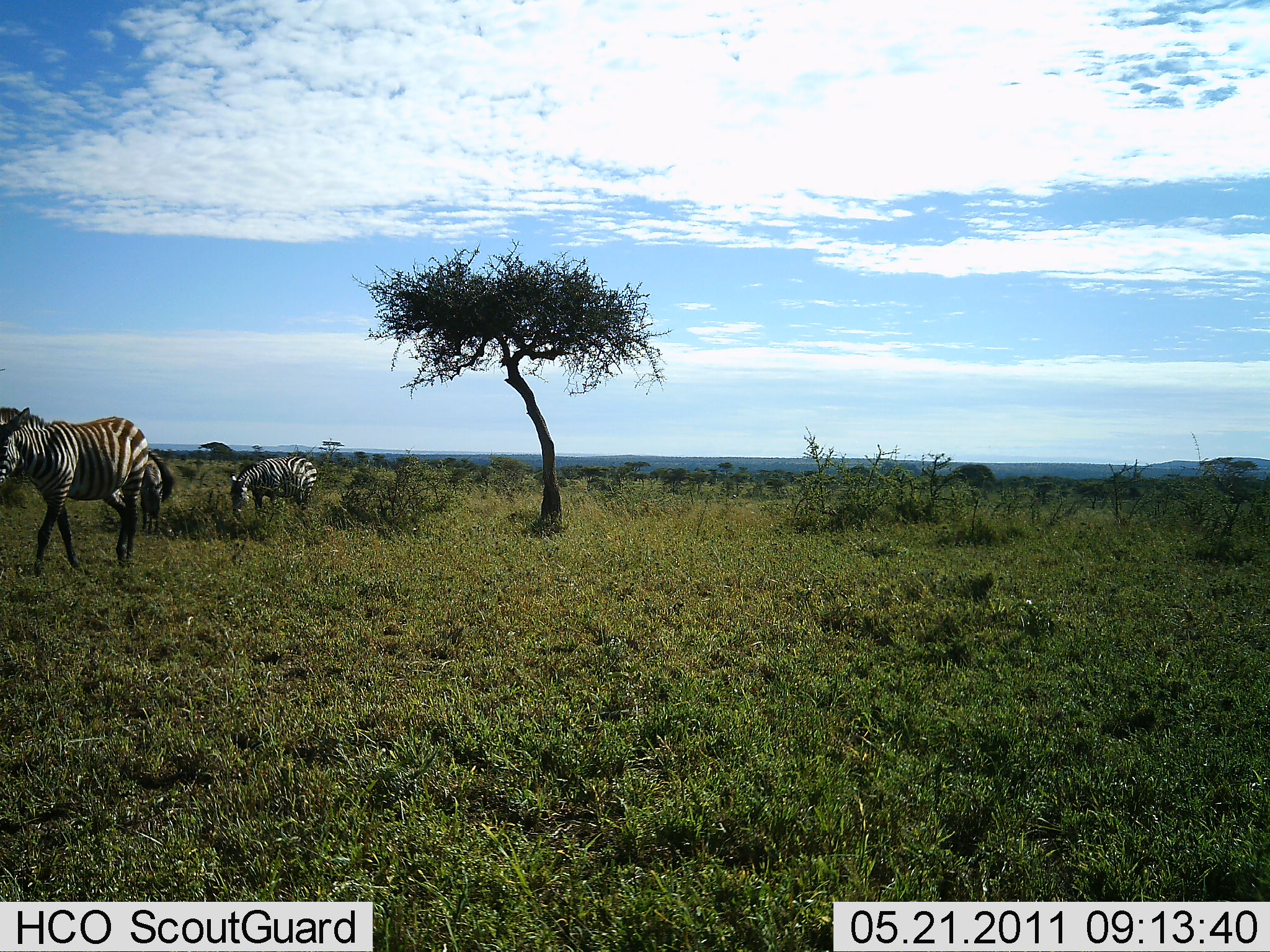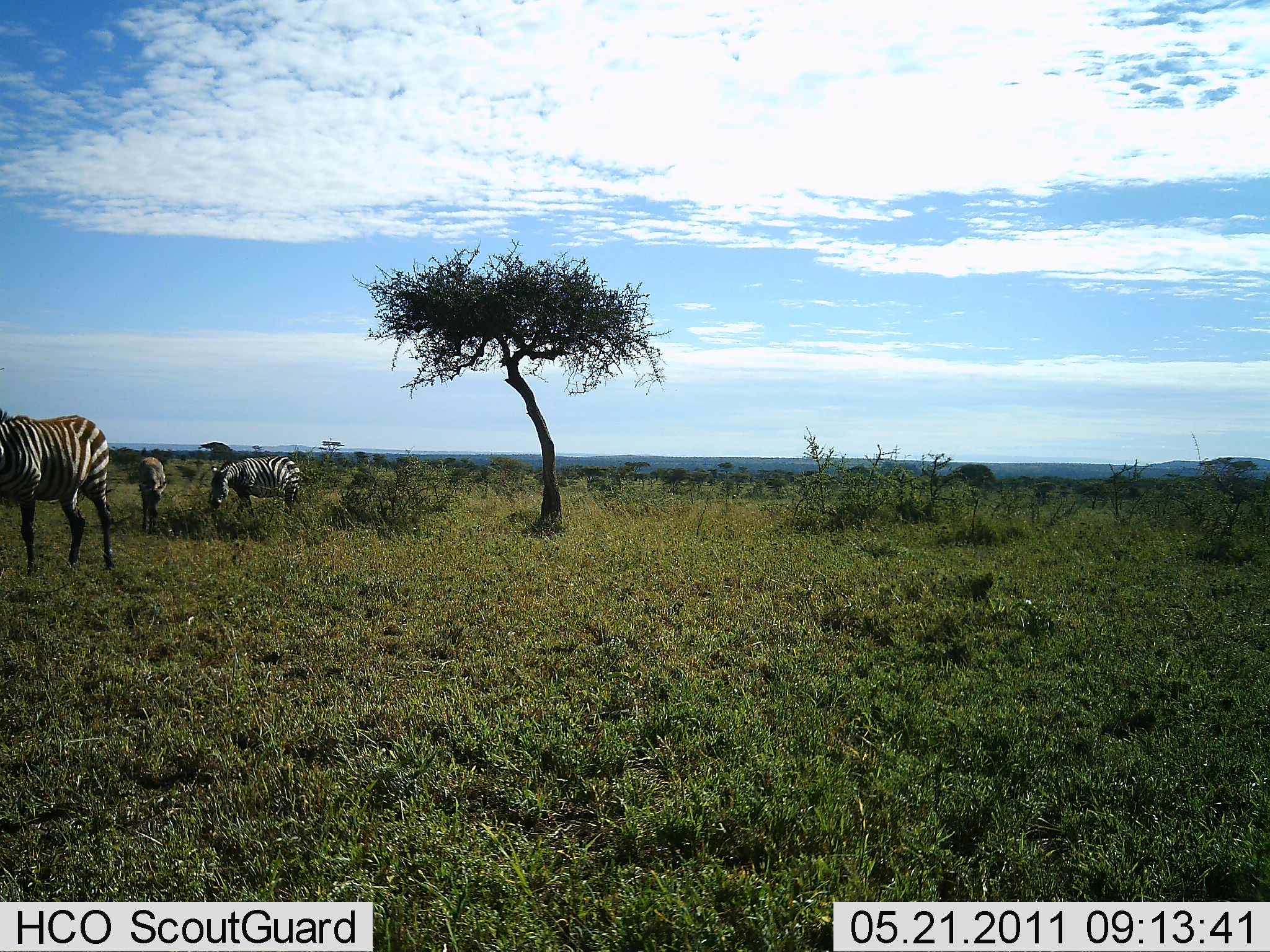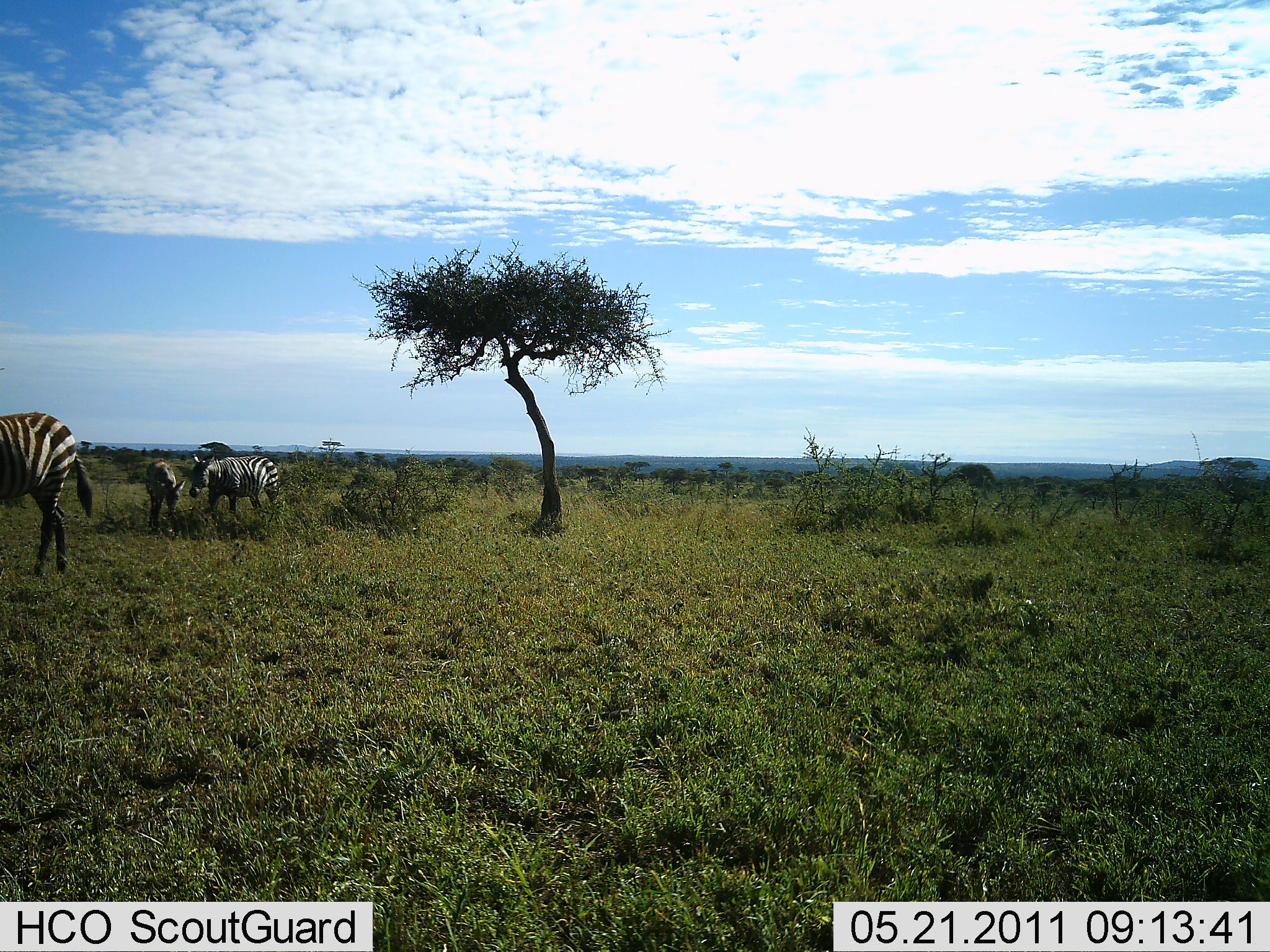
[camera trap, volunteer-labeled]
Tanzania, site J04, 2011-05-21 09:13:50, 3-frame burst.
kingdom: Animalia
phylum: Chordata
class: Mammalia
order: Perissodactyla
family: Equidae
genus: Equus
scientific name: Equus quagga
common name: plains zebra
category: zebra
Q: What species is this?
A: Zebra (plains zebra) (Equus quagga).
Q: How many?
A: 3.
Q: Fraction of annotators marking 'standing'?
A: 20%.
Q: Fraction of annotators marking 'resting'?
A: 0%.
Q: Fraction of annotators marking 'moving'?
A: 90%.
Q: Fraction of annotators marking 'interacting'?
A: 0%.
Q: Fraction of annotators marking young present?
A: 0%.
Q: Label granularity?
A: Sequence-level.